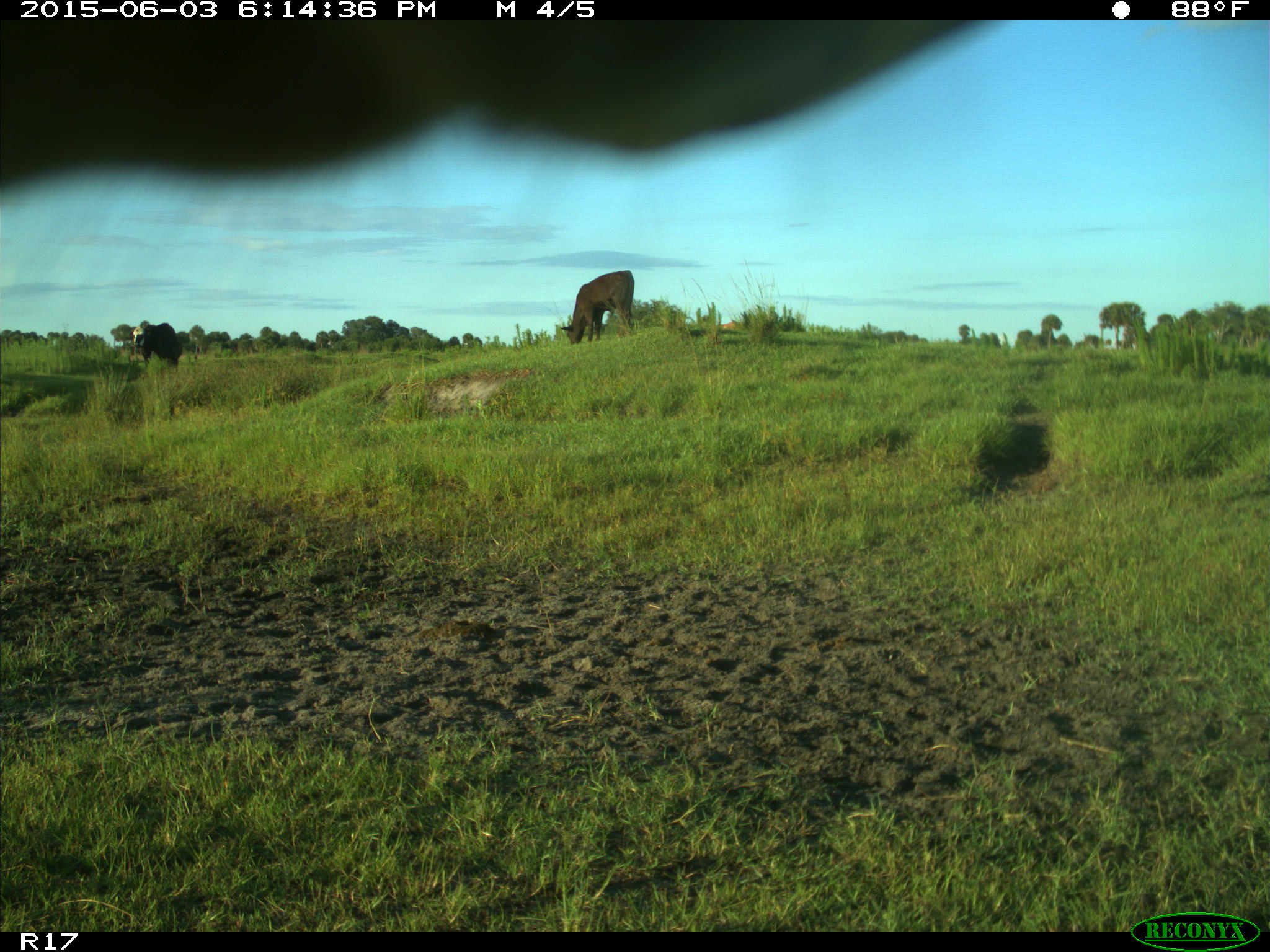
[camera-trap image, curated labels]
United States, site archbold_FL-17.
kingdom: Animalia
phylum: Chordata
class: Mammalia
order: Artiodactyla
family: Bovidae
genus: Bos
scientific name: Bos taurus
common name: domestic cow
Bos taurus (domestic cow).